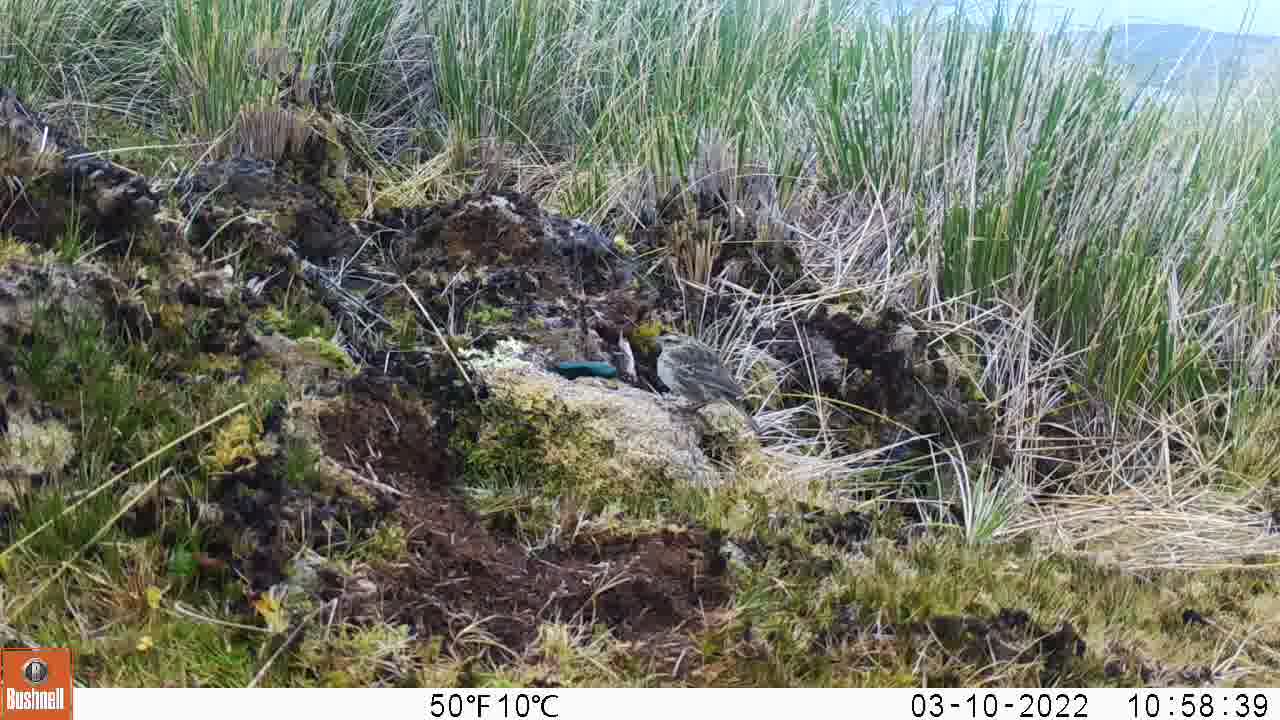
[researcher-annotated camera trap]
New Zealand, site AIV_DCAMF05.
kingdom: Animalia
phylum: Chordata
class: Aves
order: Passeriformes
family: Motacillidae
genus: Anthus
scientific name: Anthus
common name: pipit